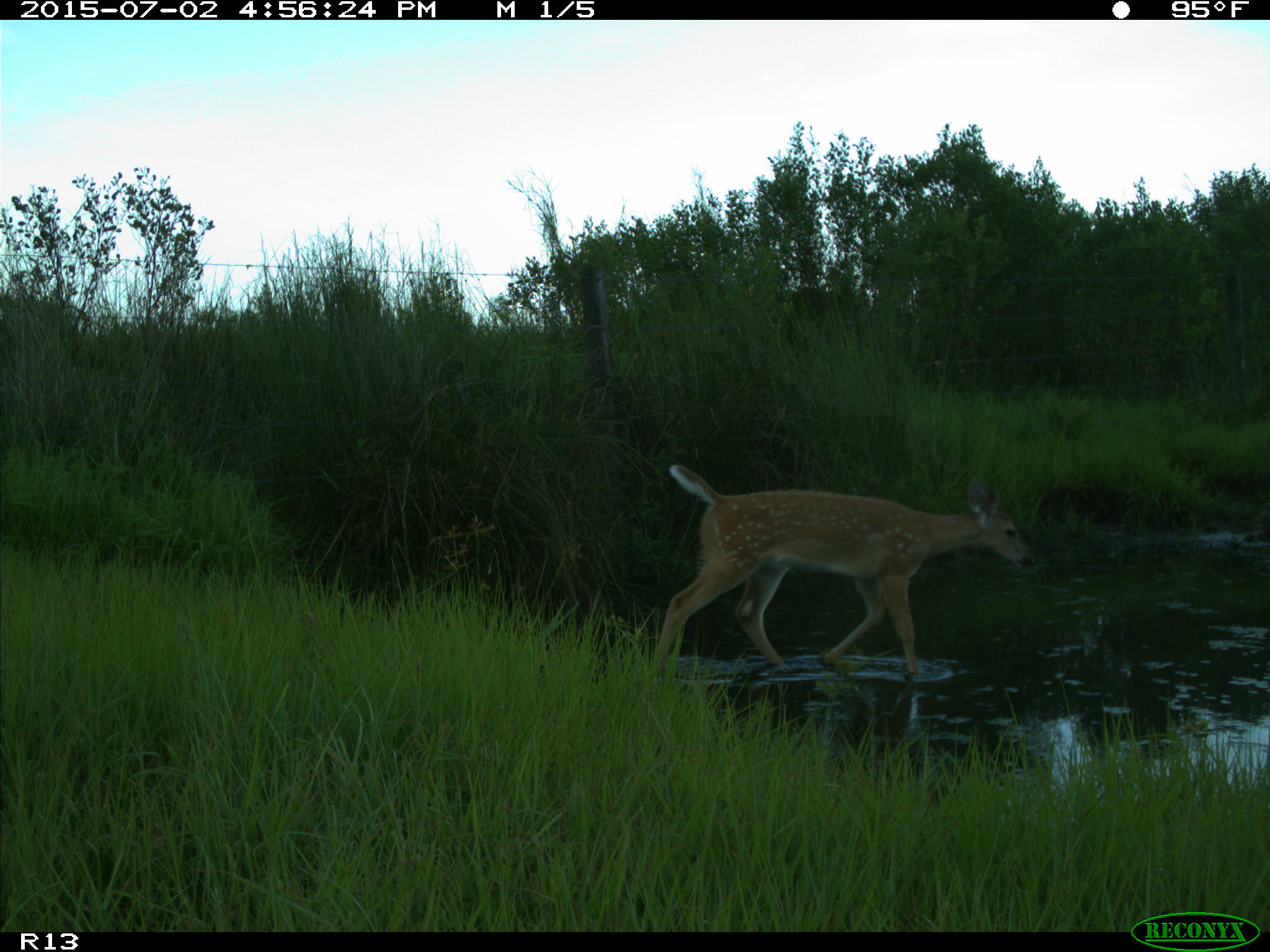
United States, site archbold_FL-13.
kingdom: Animalia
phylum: Chordata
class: Mammalia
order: Artiodactyla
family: Cervidae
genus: Odocoileus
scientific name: Odocoileus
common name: deer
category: unidentified deer